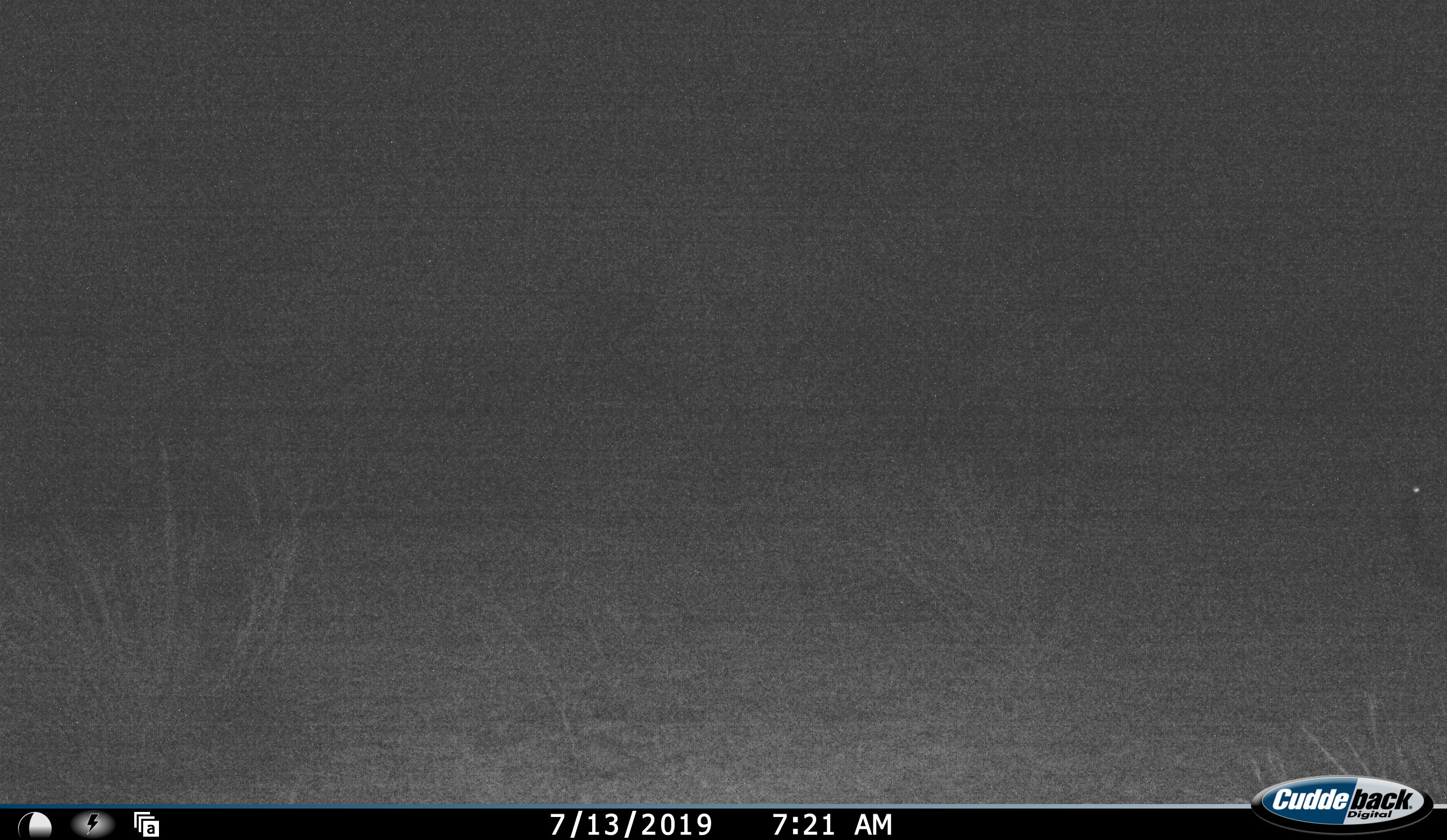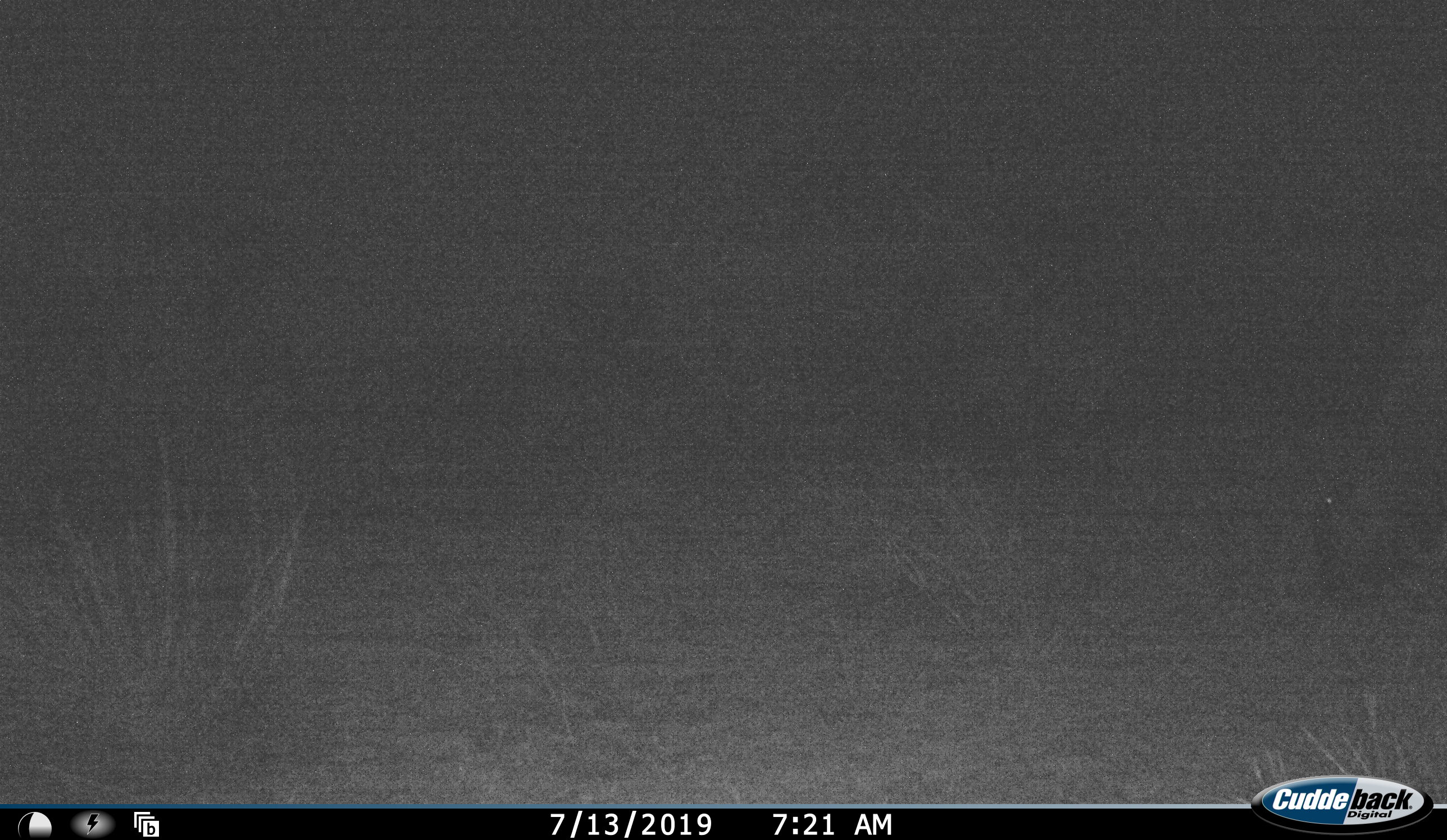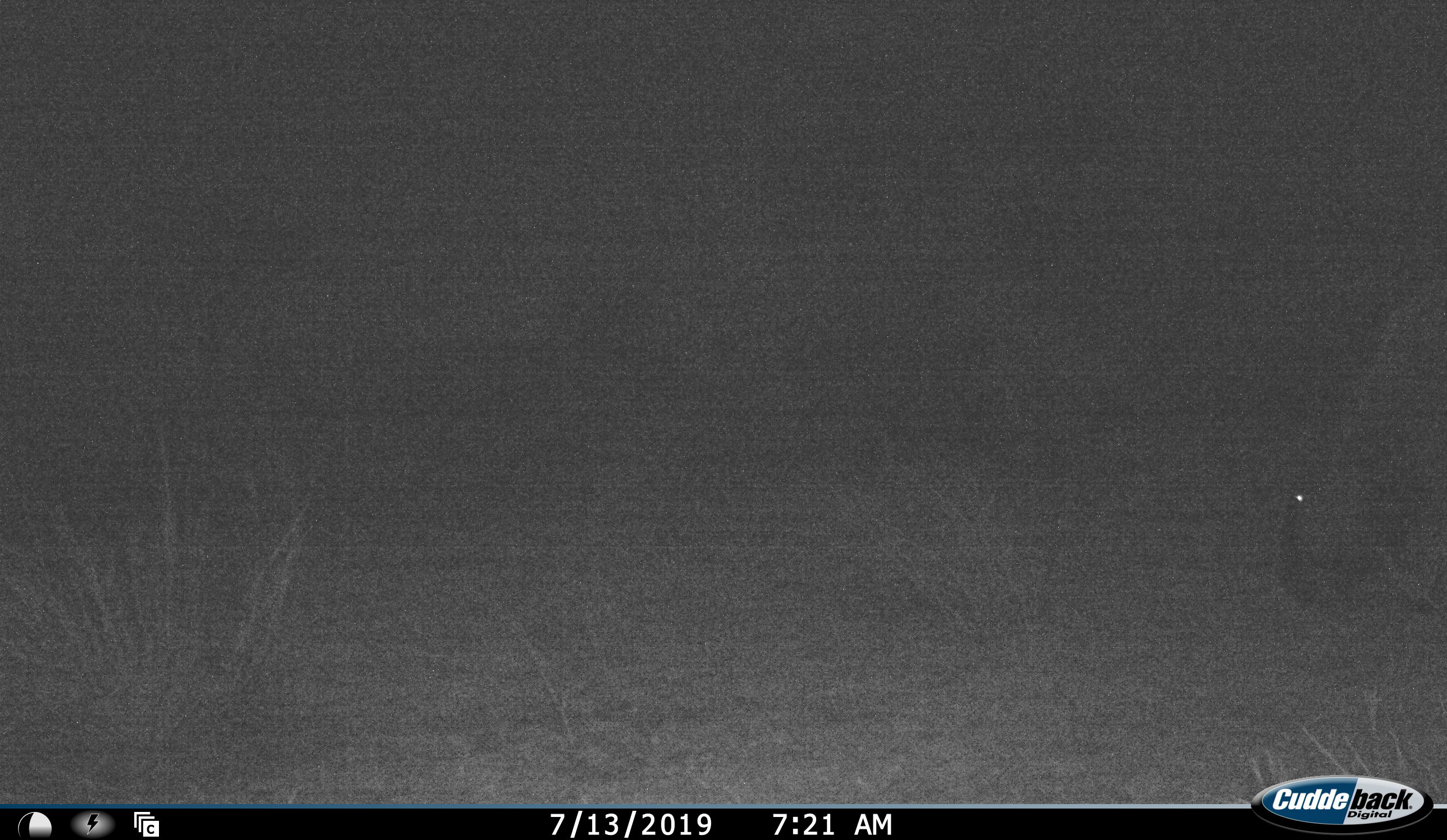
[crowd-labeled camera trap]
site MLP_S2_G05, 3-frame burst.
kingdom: Animalia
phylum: Chordata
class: Mammalia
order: Artiodactyla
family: Bovidae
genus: Connochaetes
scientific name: Connochaetes taurinus taurinus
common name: blue wildebeest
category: wildebeestblue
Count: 1.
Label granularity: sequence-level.